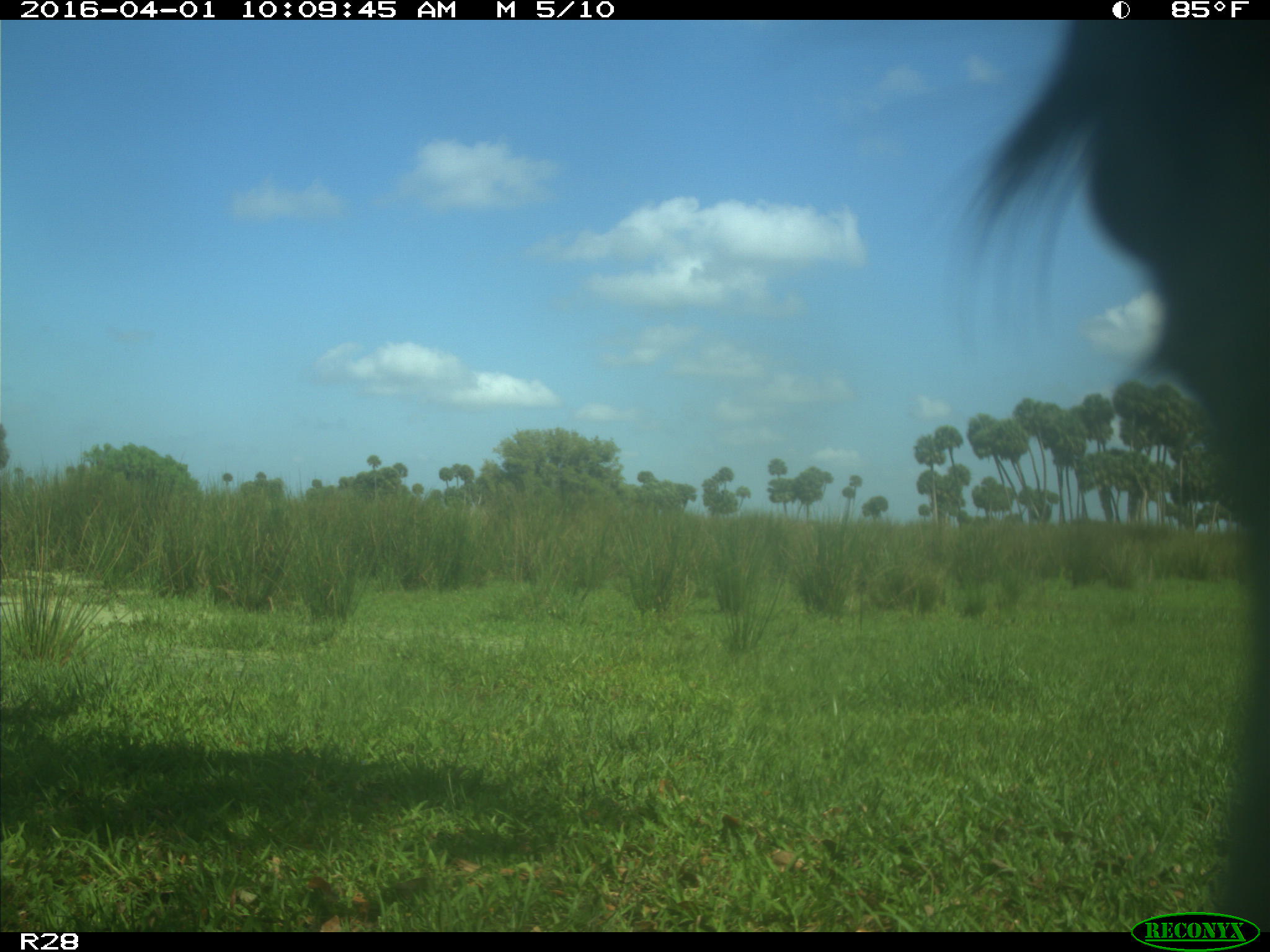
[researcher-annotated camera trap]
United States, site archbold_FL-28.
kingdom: Animalia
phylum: Chordata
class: Mammalia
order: Artiodactyla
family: Bovidae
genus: Bos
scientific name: Bos taurus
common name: domestic cow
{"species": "Bos taurus (domestic cow)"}